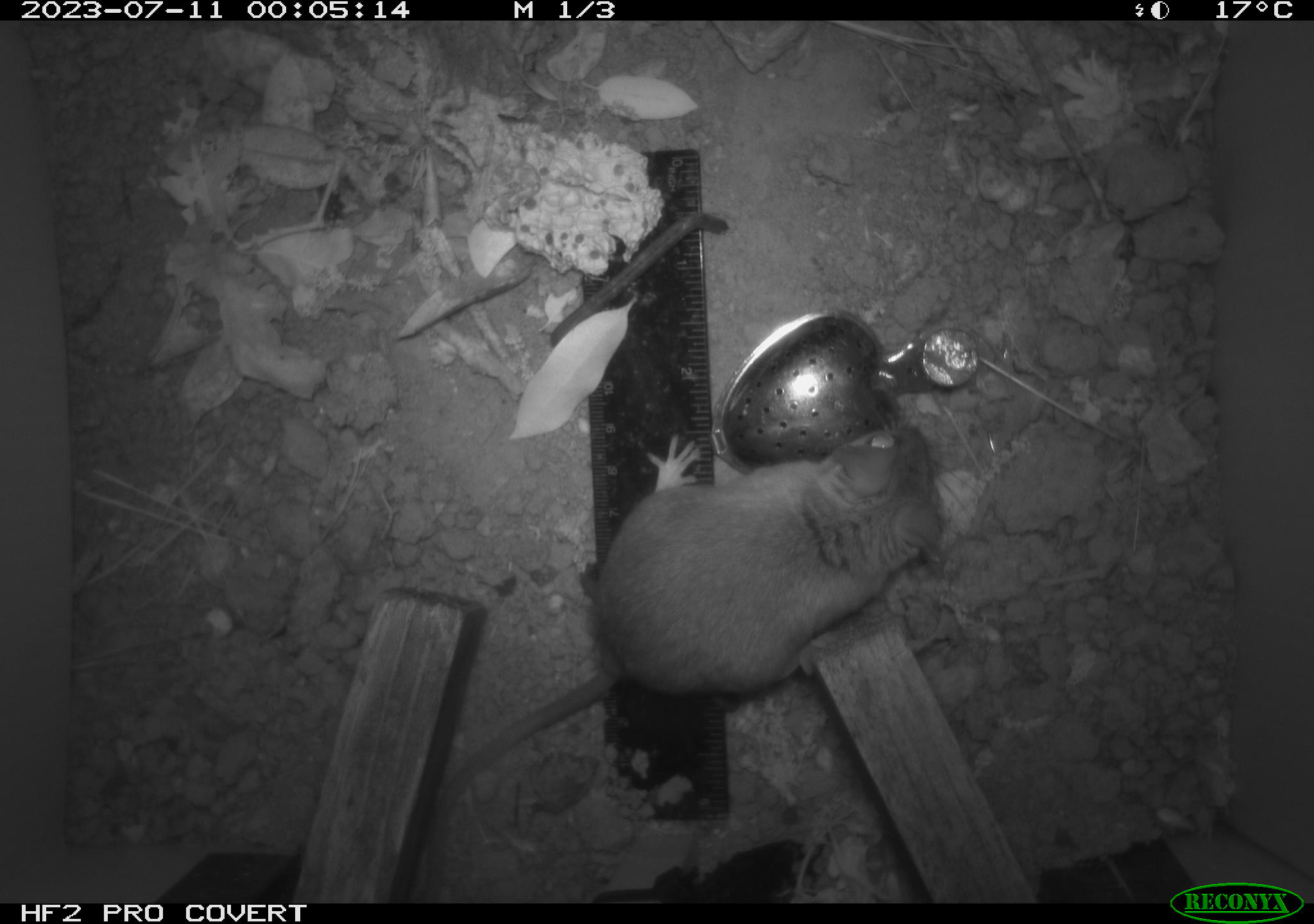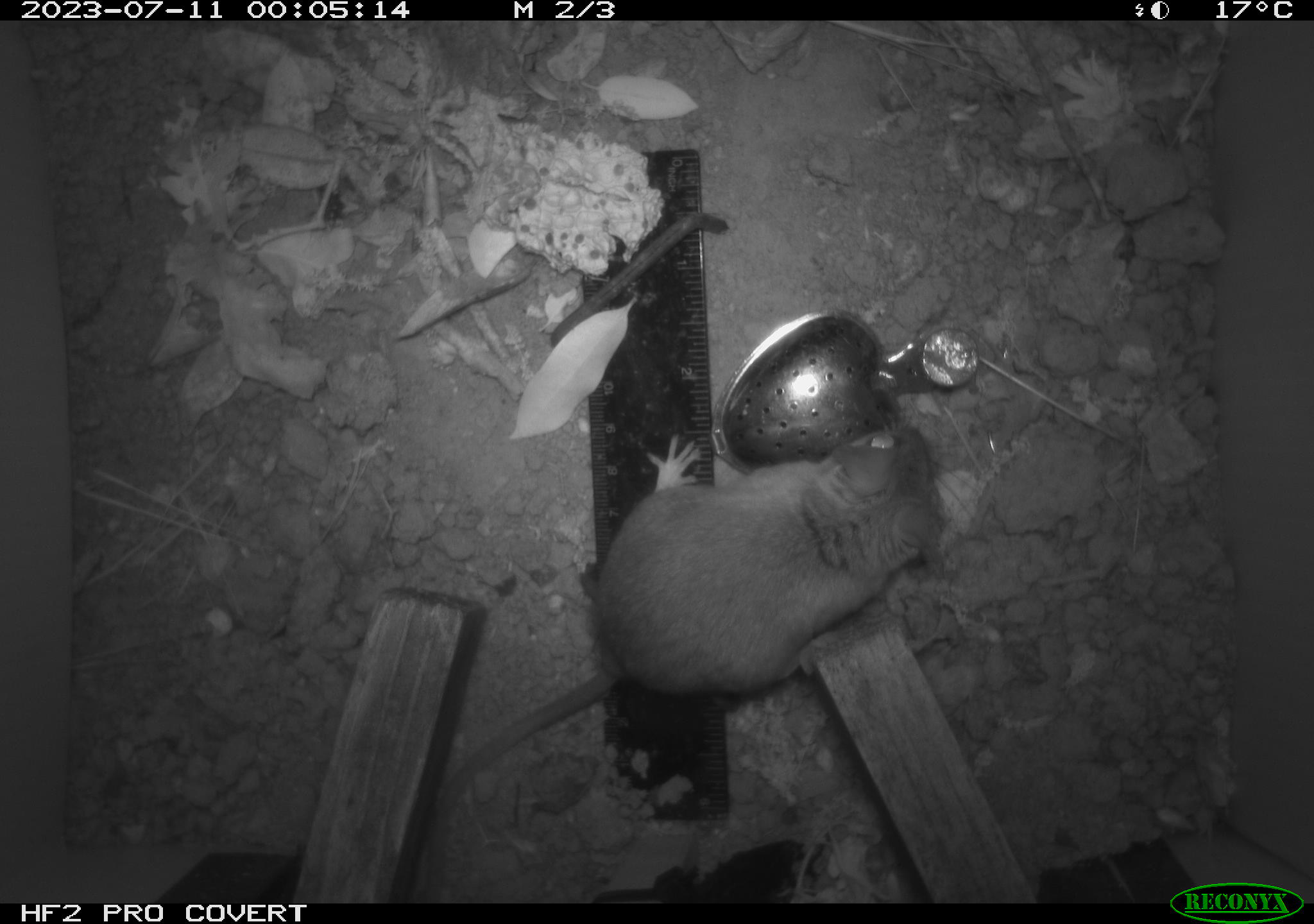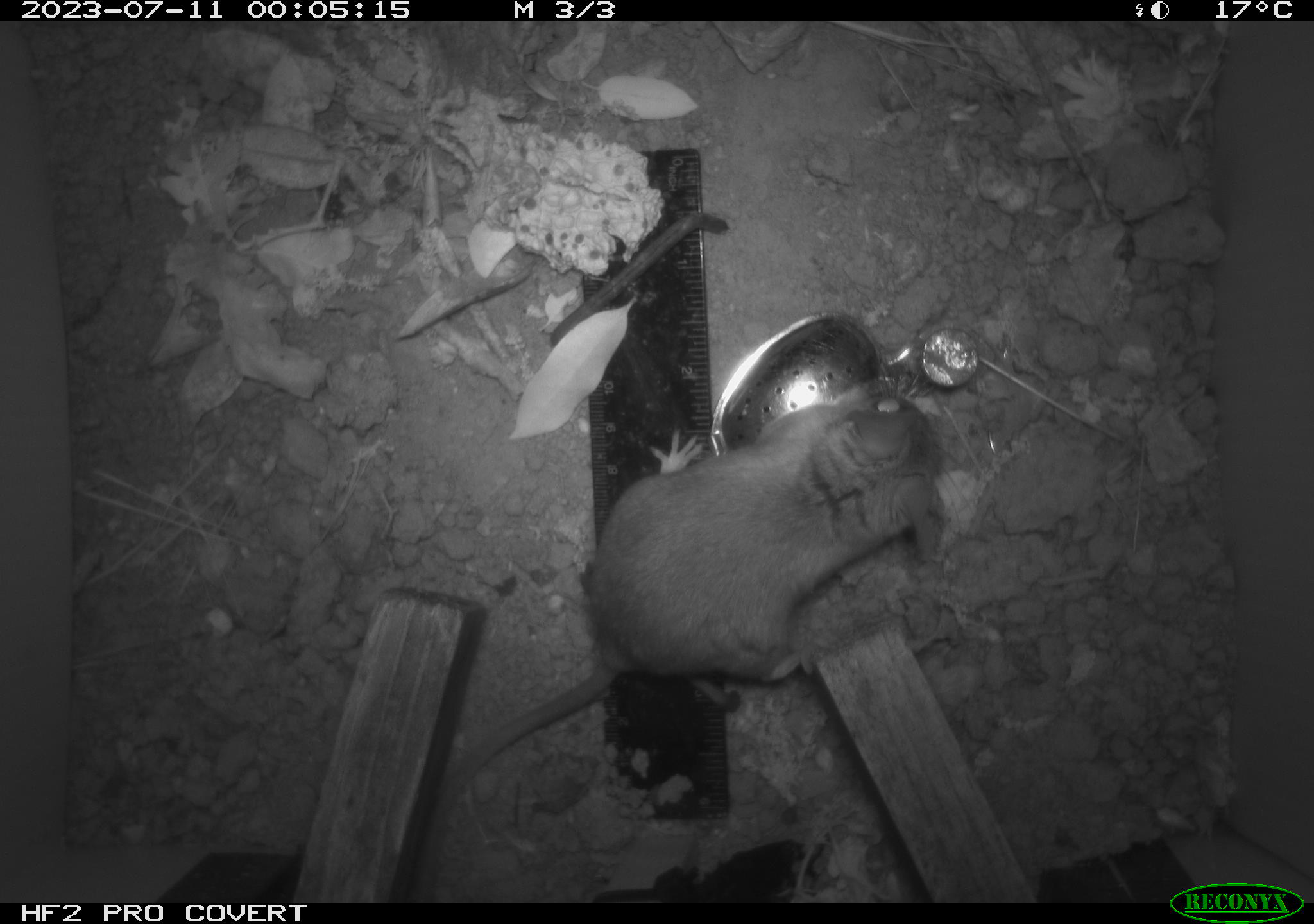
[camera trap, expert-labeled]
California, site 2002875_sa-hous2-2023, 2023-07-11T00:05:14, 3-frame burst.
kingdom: Animalia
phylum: Chordata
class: Mammalia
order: Rodentia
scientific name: Rodentia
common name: mouse species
Mouse species (Rodentia).